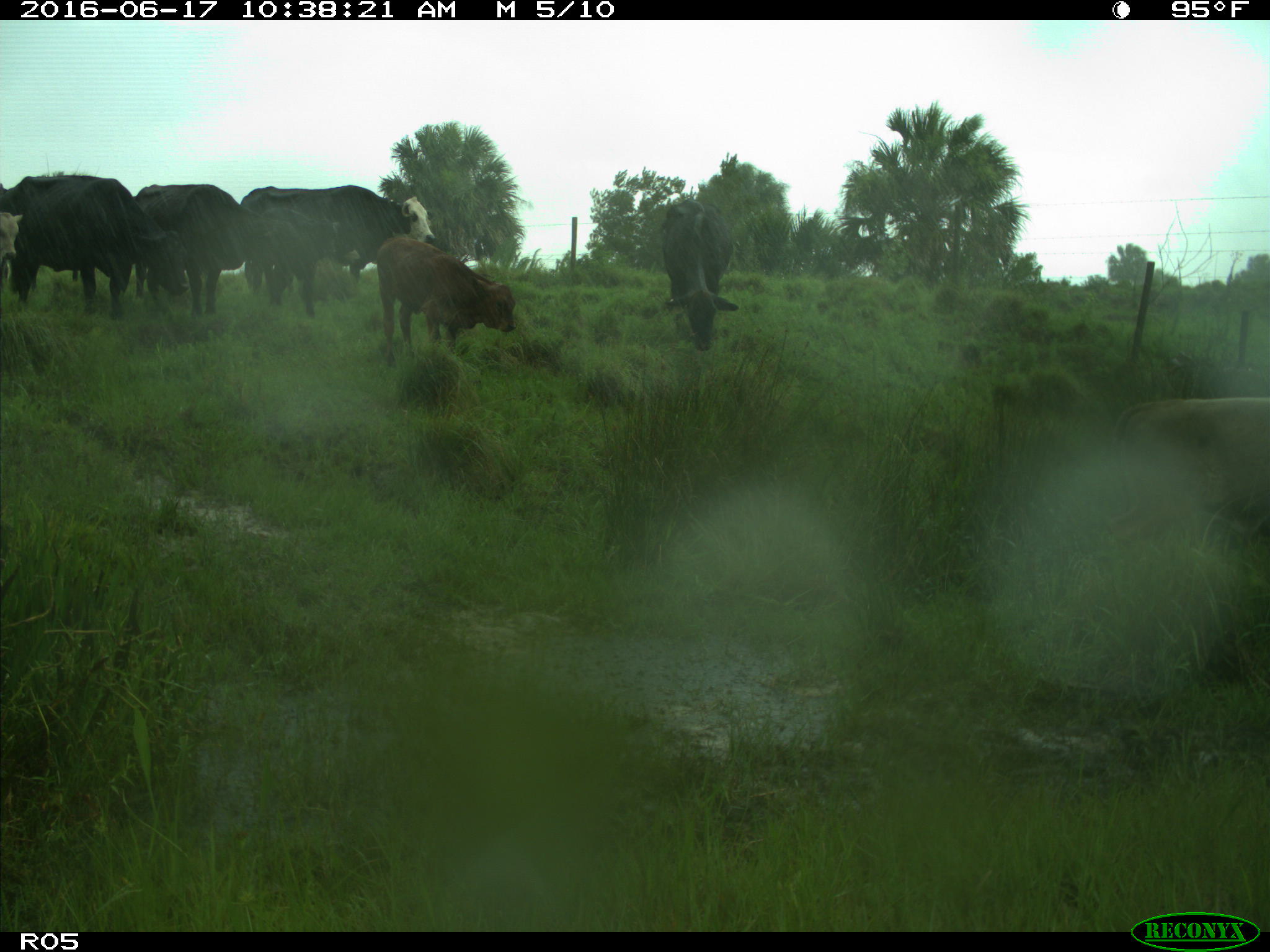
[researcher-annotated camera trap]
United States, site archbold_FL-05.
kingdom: Animalia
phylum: Chordata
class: Mammalia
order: Artiodactyla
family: Bovidae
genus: Bos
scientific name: Bos taurus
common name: domestic cow